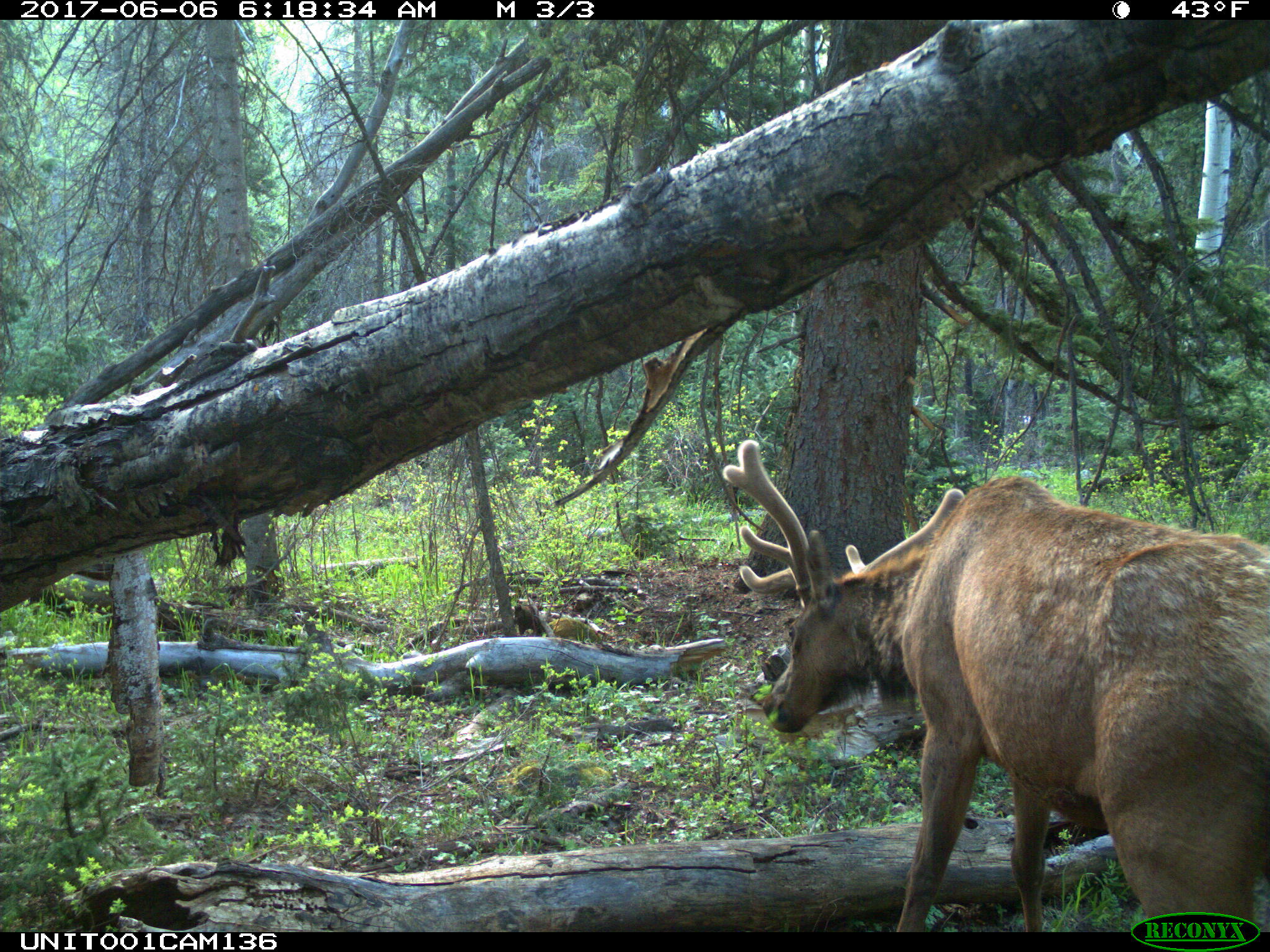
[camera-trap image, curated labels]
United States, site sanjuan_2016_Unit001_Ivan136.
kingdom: Animalia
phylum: Chordata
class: Mammalia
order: Artiodactyla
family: Cervidae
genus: Cervus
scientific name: Cervus elaphus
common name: red deer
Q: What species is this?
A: Cervus elaphus (red deer).